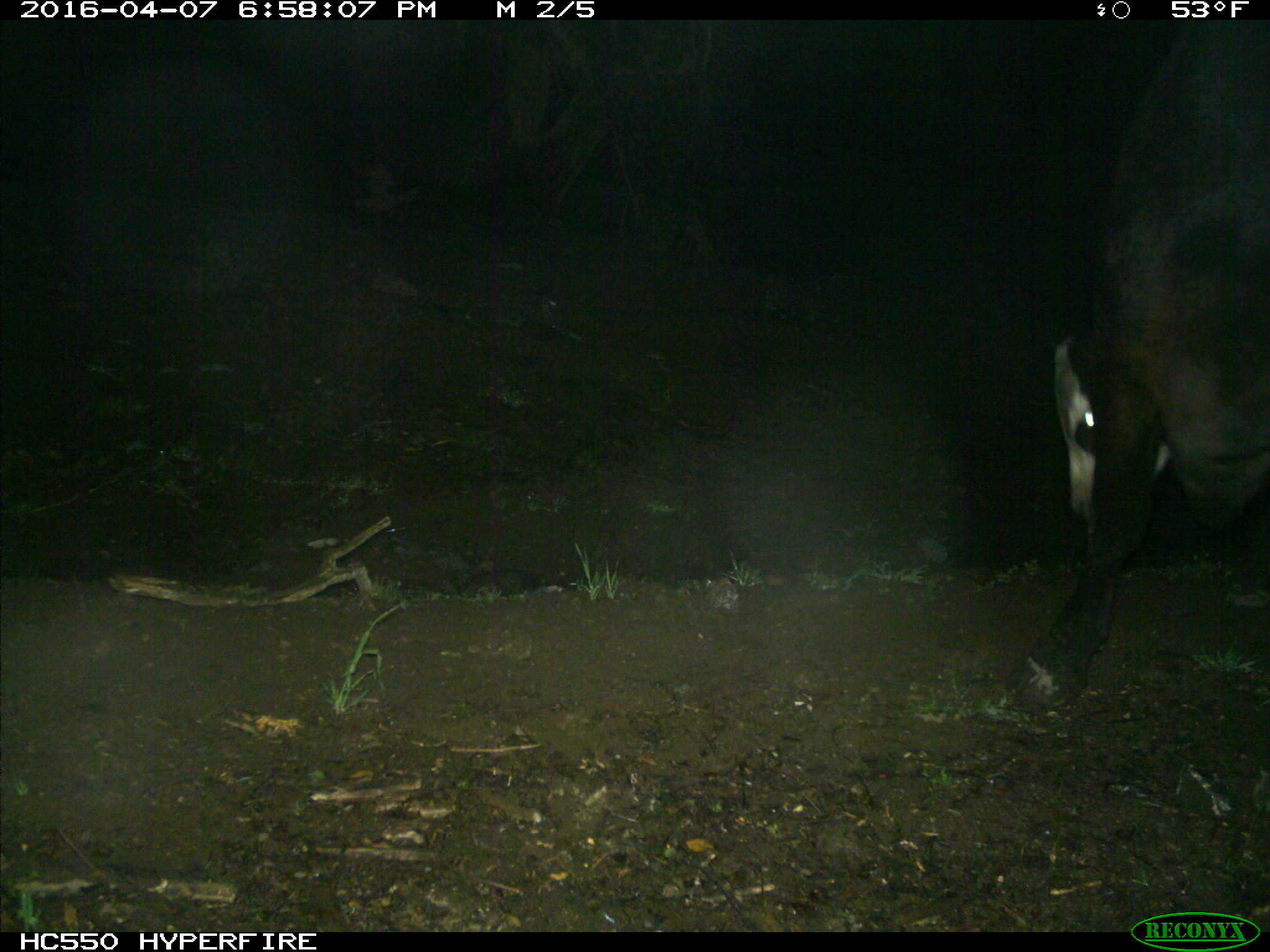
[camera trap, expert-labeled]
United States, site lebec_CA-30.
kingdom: Animalia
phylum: Chordata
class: Mammalia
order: Artiodactyla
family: Bovidae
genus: Bos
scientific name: Bos taurus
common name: domestic cow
Bos taurus (domestic cow).